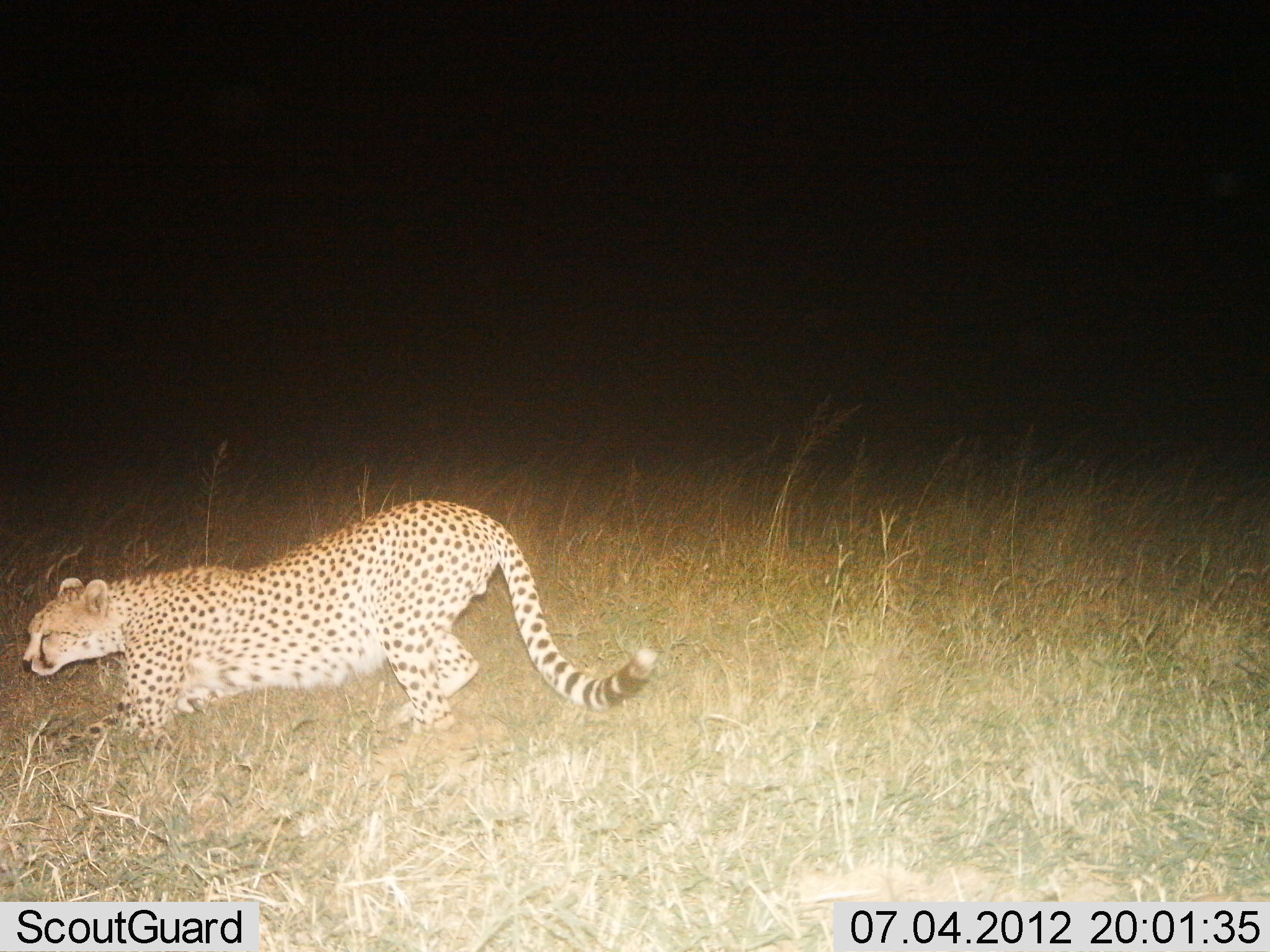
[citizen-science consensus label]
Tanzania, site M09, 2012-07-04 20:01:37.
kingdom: Animalia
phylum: Chordata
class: Mammalia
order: Carnivora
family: Felidae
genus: Acinonyx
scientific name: Acinonyx jubatus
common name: cheetah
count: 1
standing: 18%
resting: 9%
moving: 73%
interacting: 0%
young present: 0%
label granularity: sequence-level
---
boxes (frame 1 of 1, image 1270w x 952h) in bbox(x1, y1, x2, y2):
animal: bbox(22, 497, 661, 767)